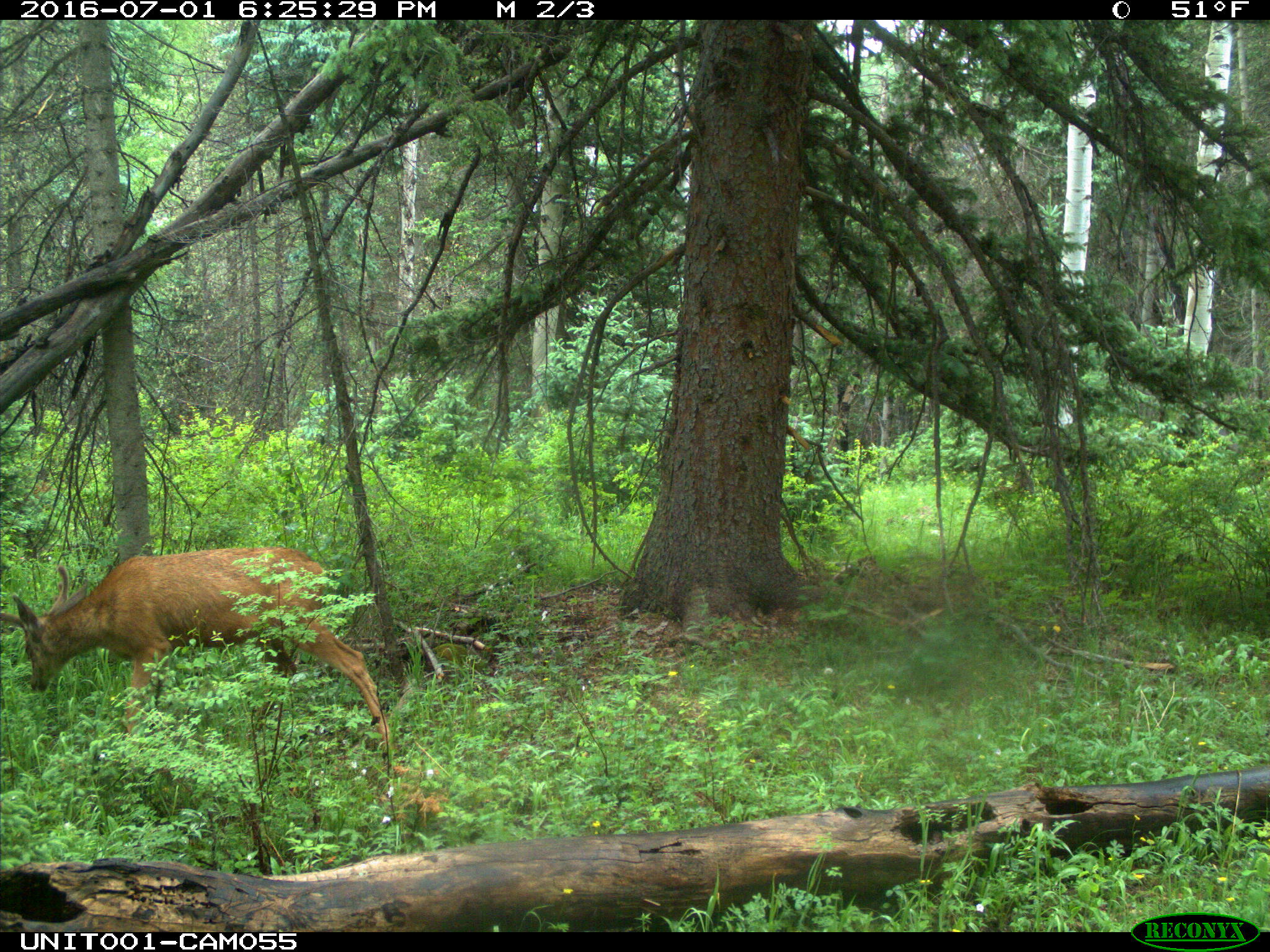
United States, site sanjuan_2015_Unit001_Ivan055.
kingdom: Animalia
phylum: Chordata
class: Mammalia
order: Artiodactyla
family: Cervidae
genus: Odocoileus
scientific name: Odocoileus hemionus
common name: mule deer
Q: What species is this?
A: Odocoileus hemionus (mule deer).